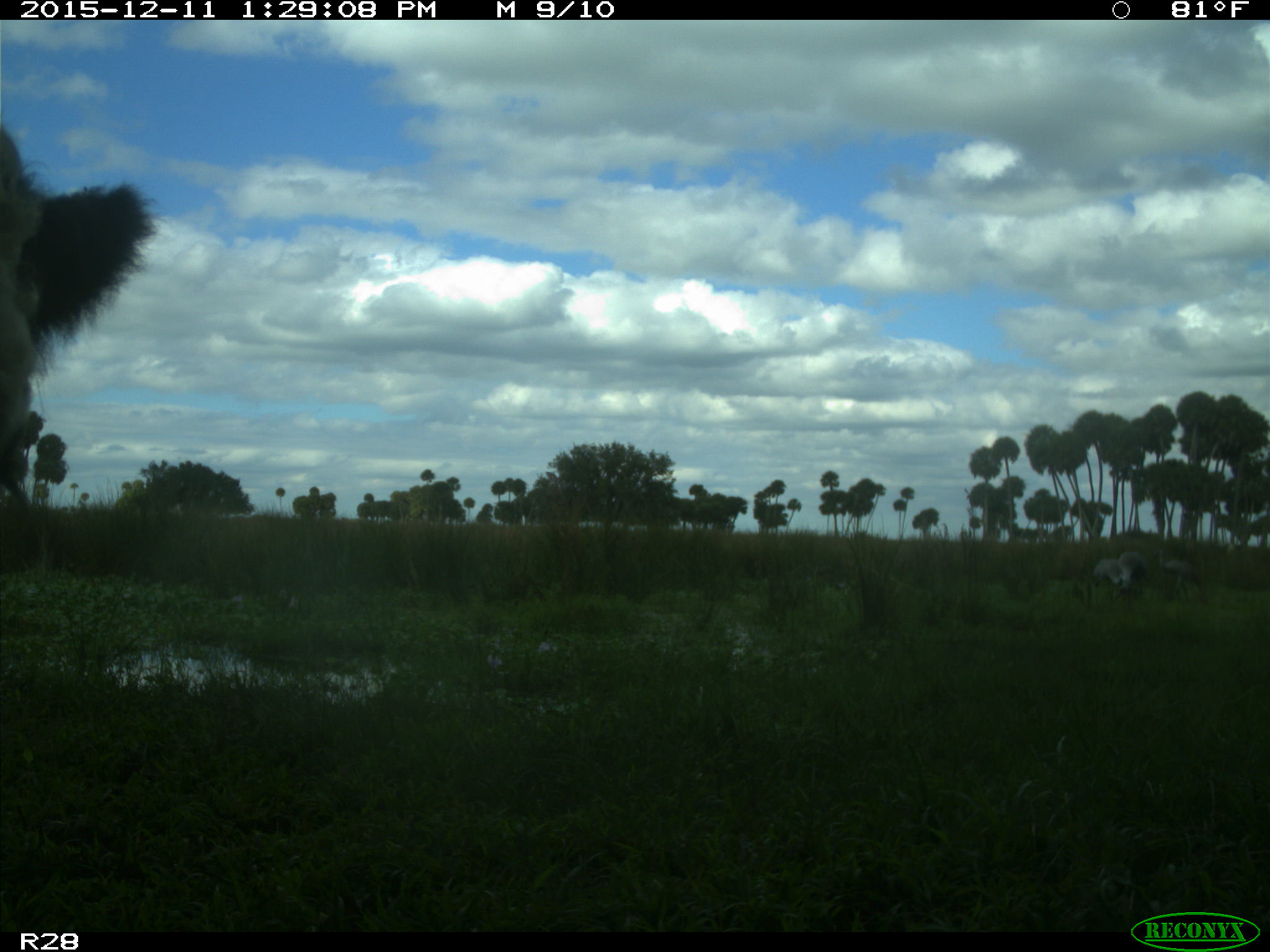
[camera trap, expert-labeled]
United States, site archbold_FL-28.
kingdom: Animalia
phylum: Chordata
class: Mammalia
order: Artiodactyla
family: Bovidae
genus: Bos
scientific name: Bos taurus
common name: domestic cow